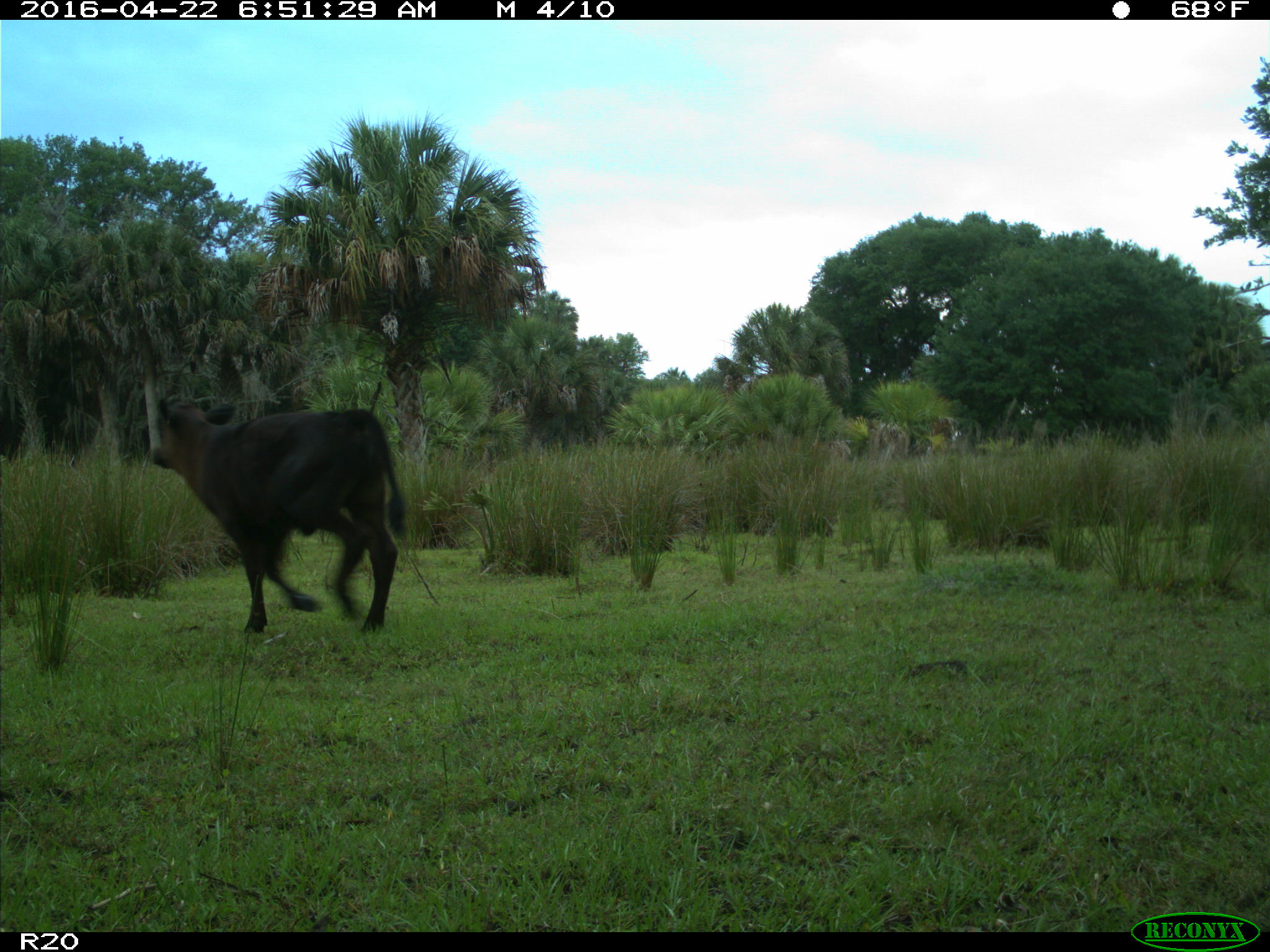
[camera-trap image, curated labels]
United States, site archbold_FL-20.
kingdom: Animalia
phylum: Chordata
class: Mammalia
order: Artiodactyla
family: Bovidae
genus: Bos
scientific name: Bos taurus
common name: domestic cow